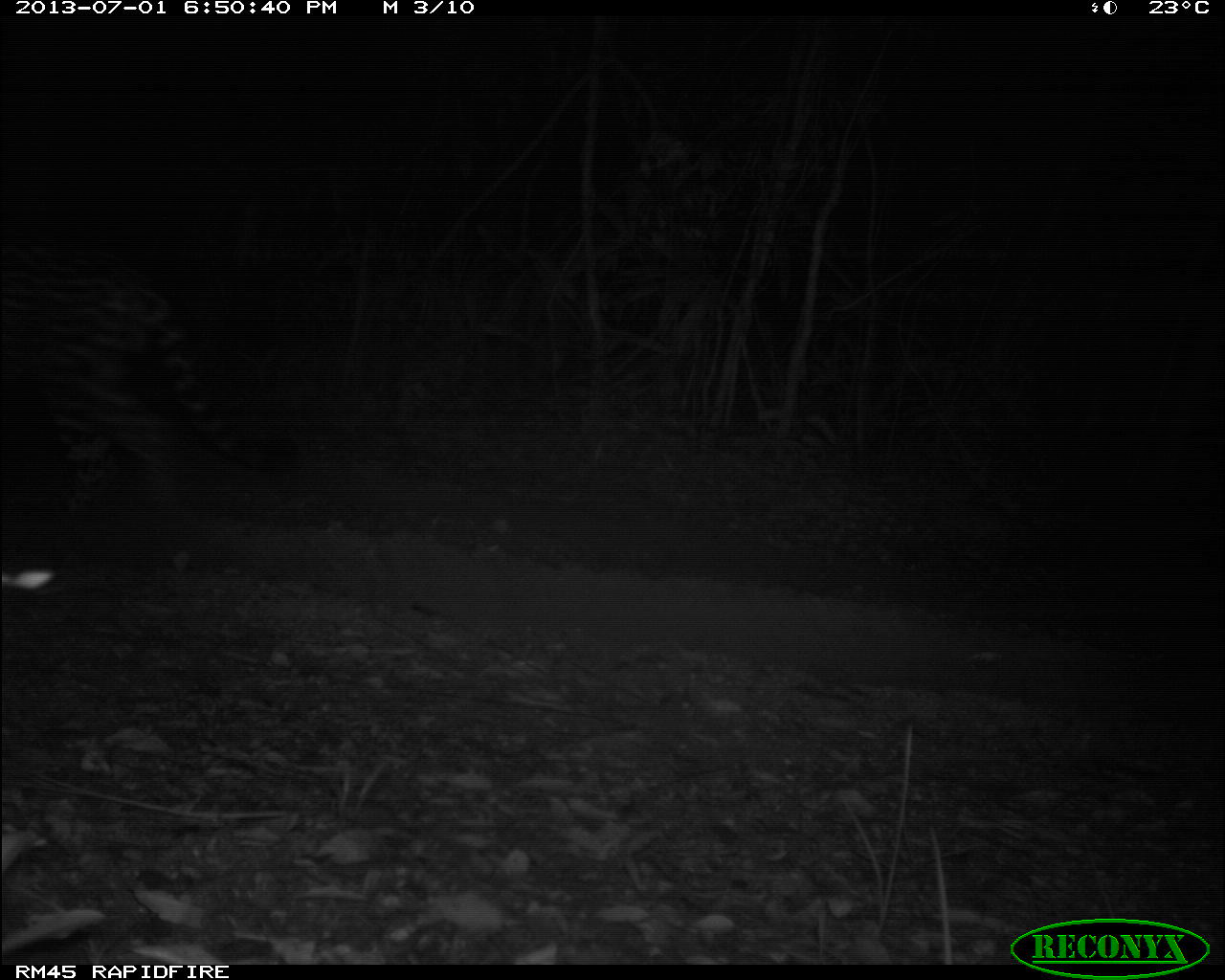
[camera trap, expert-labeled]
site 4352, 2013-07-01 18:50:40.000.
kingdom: Animalia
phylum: Chordata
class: Mammalia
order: Carnivora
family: Felidae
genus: Panthera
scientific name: Panthera onca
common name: jaguar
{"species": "Panthera onca (jaguar)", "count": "1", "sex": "male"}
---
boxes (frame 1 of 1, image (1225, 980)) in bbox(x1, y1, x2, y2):
panthera onca: bbox(0, 236, 291, 536)